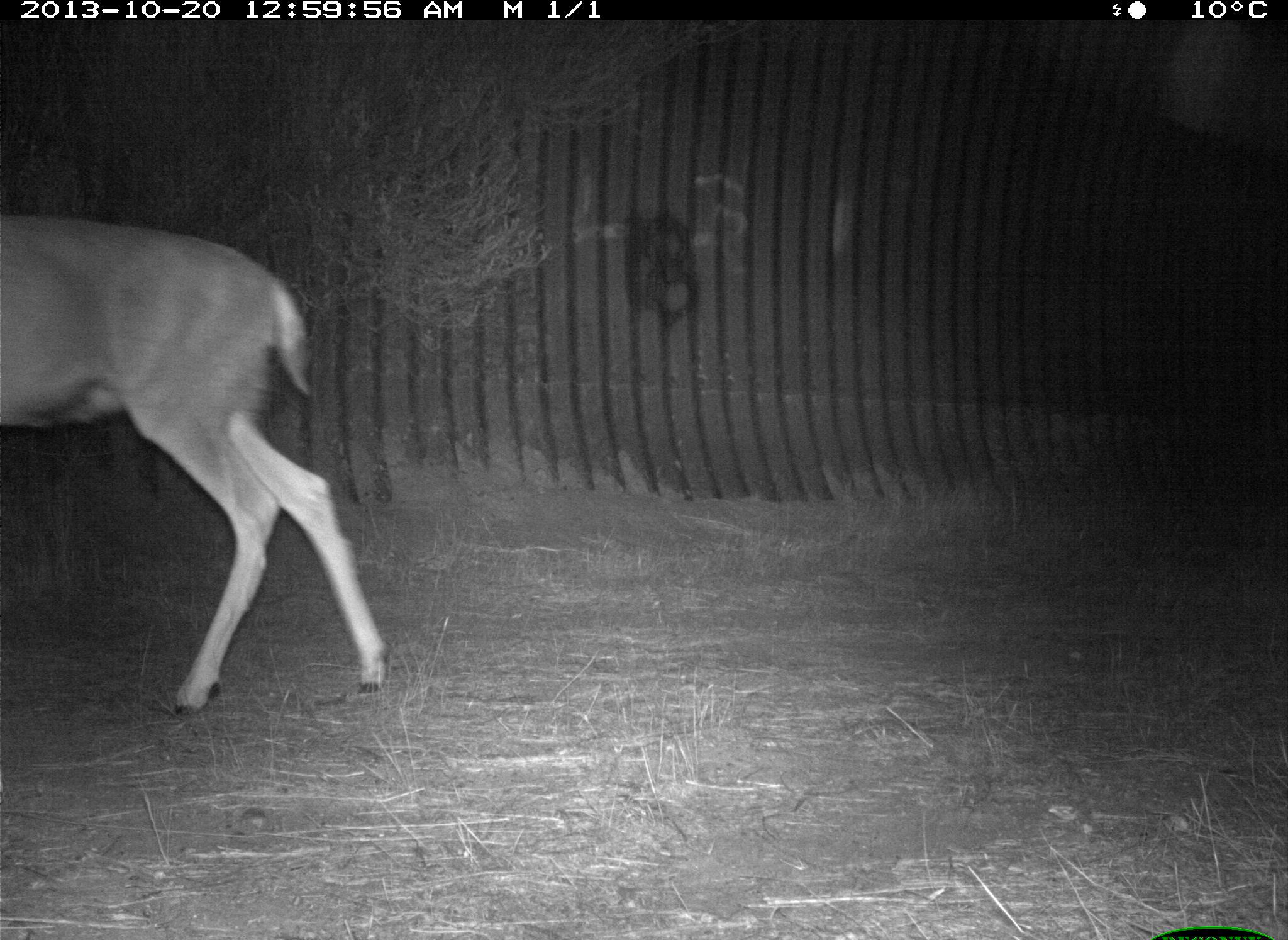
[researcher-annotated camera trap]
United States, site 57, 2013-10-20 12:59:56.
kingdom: Animalia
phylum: Chordata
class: Mammalia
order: Artiodactyla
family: Cervidae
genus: Odocoileus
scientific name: Odocoileus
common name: deer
Deer (Odocoileus).